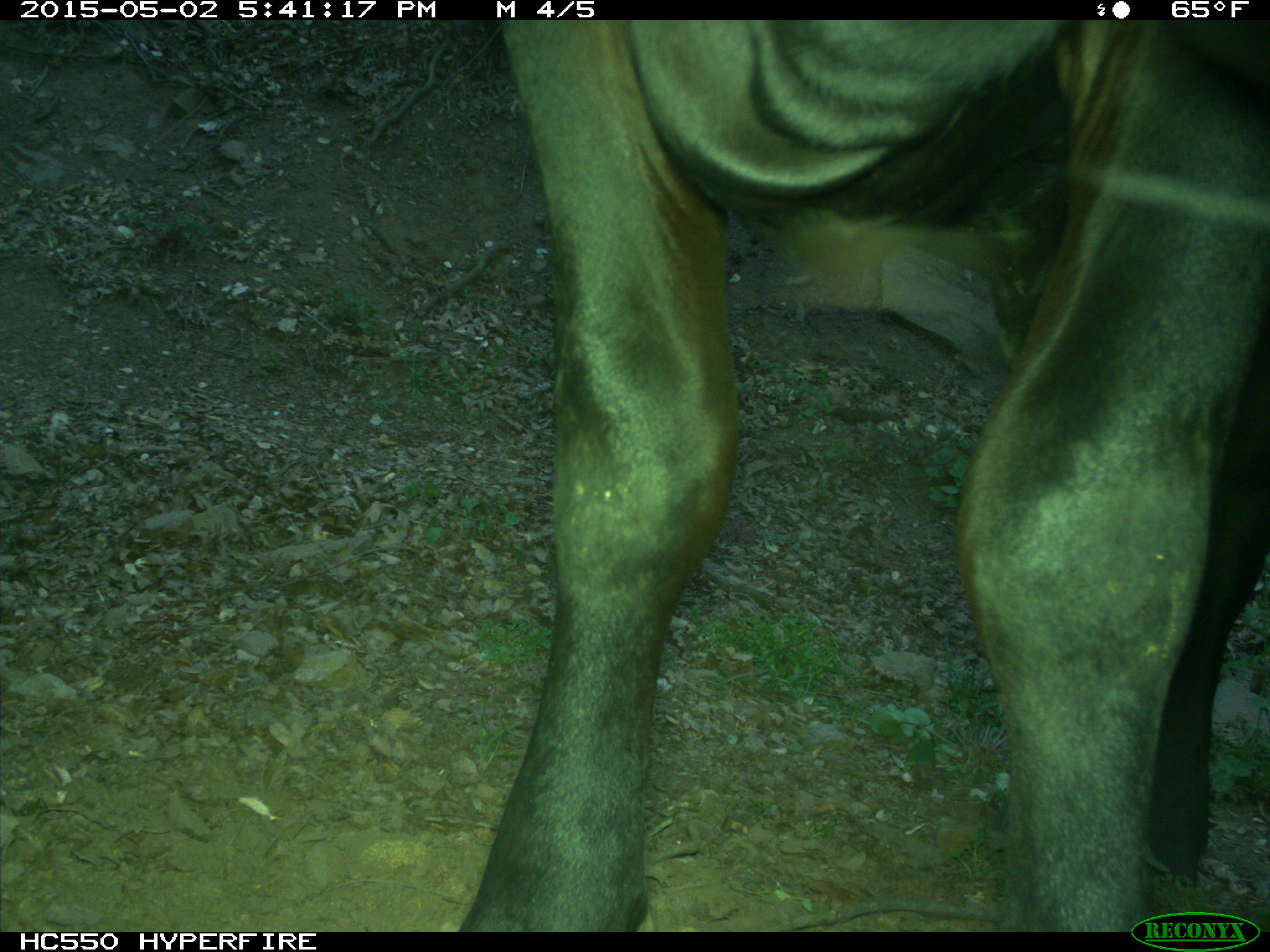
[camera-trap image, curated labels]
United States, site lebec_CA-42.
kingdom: Animalia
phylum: Chordata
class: Mammalia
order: Artiodactyla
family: Bovidae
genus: Bos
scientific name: Bos taurus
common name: domestic cow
Bos taurus (domestic cow).